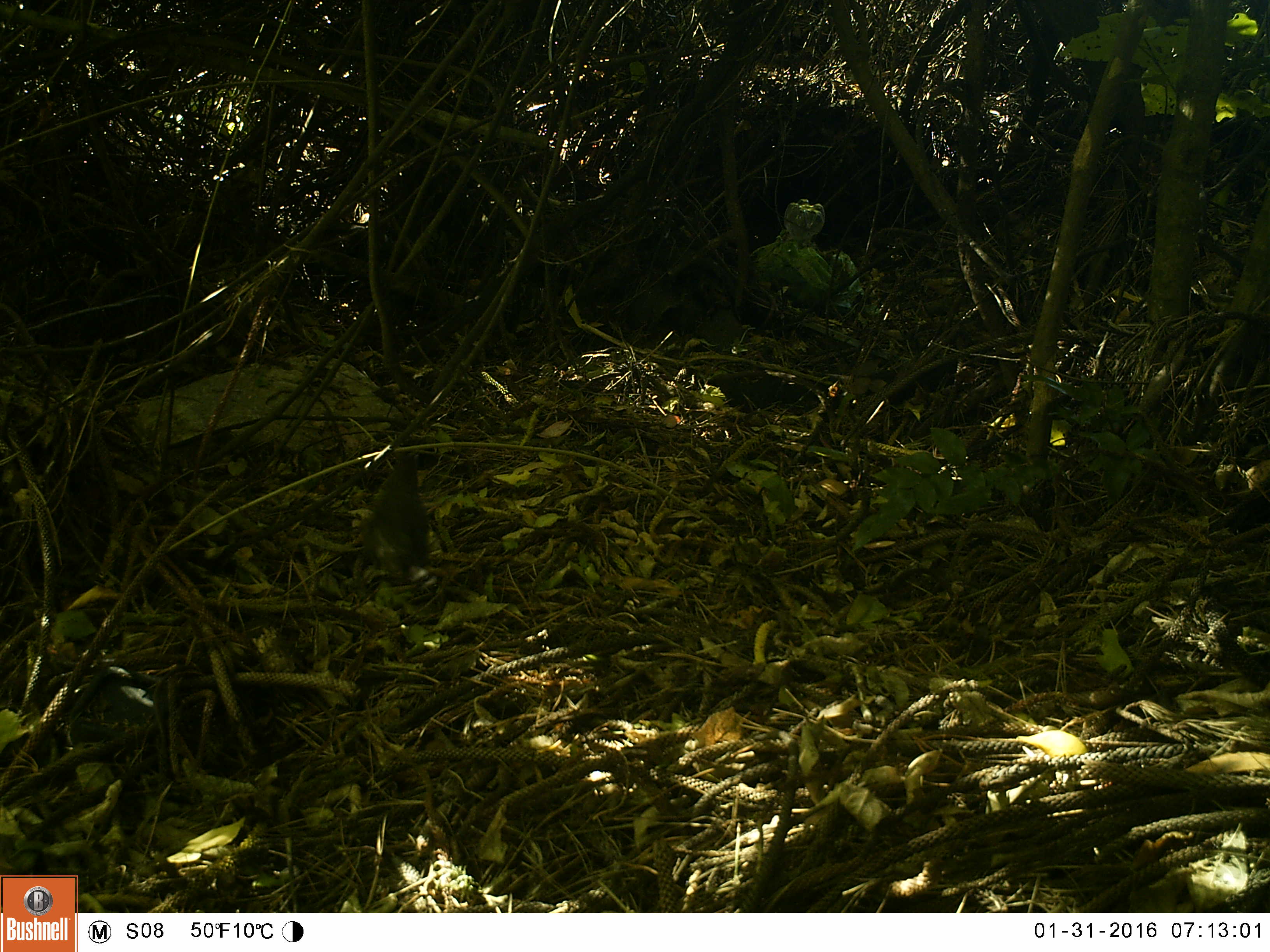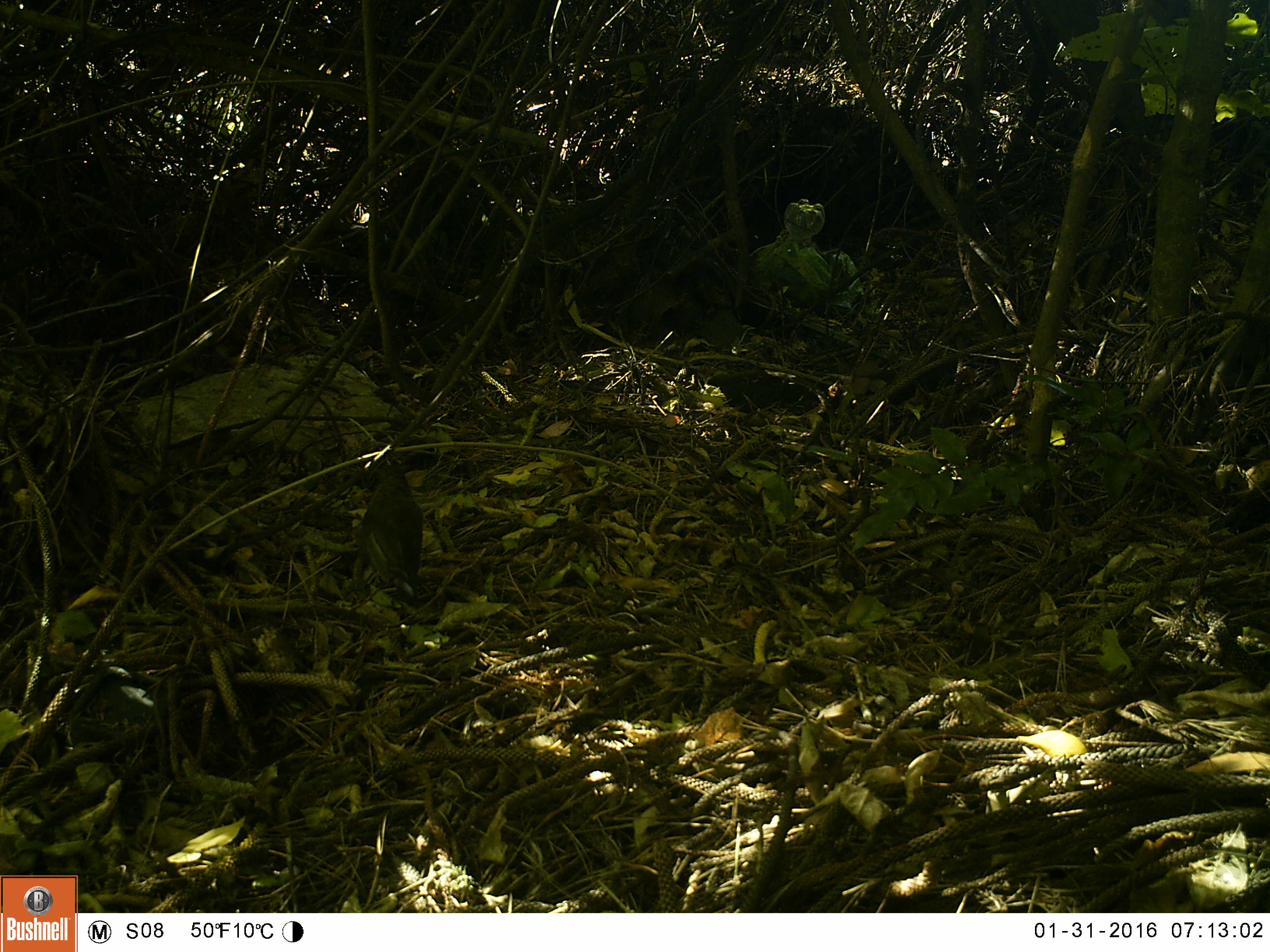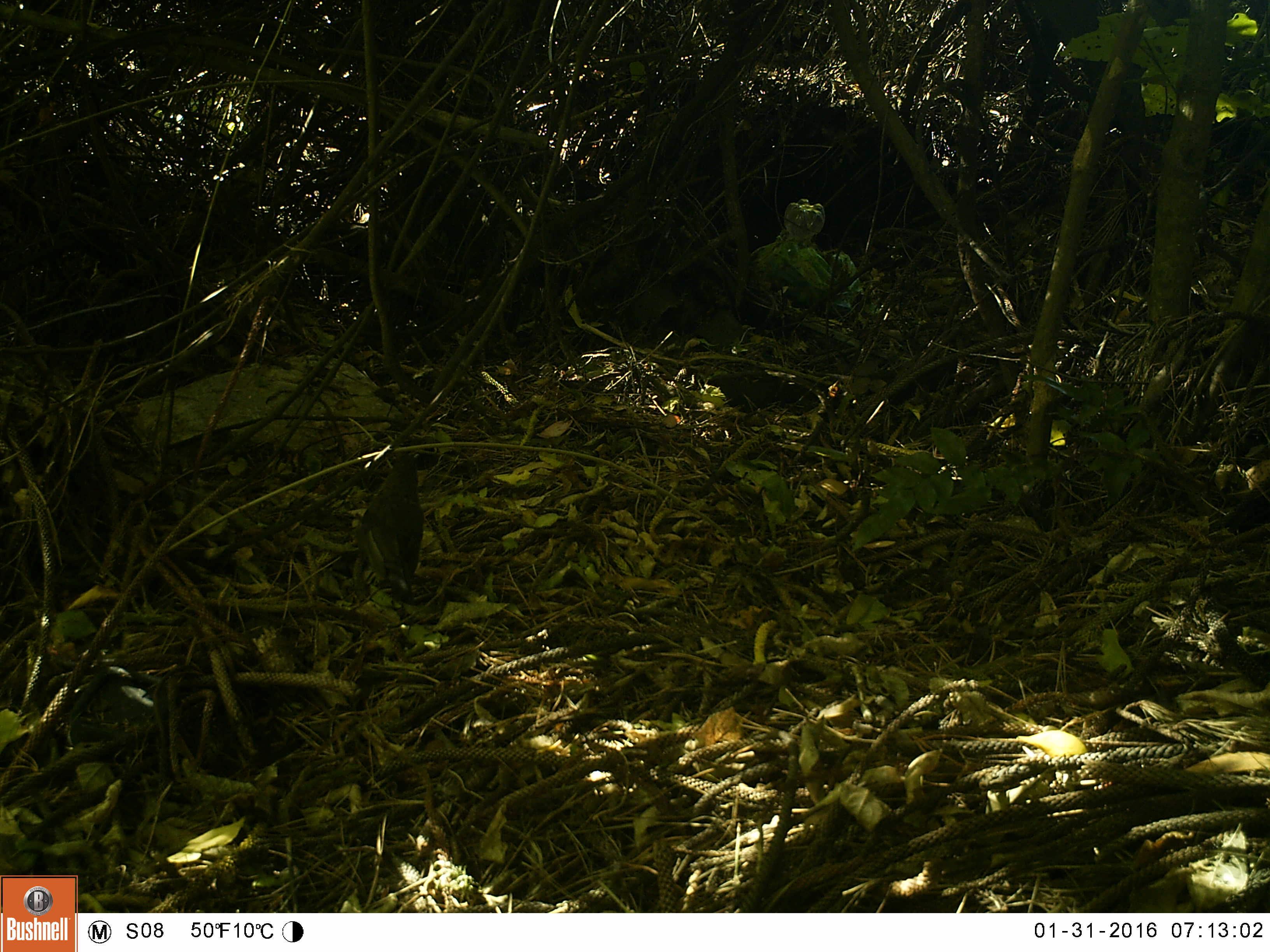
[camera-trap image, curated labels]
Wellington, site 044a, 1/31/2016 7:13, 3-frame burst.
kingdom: Animalia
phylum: Chordata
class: Aves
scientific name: Aves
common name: bird